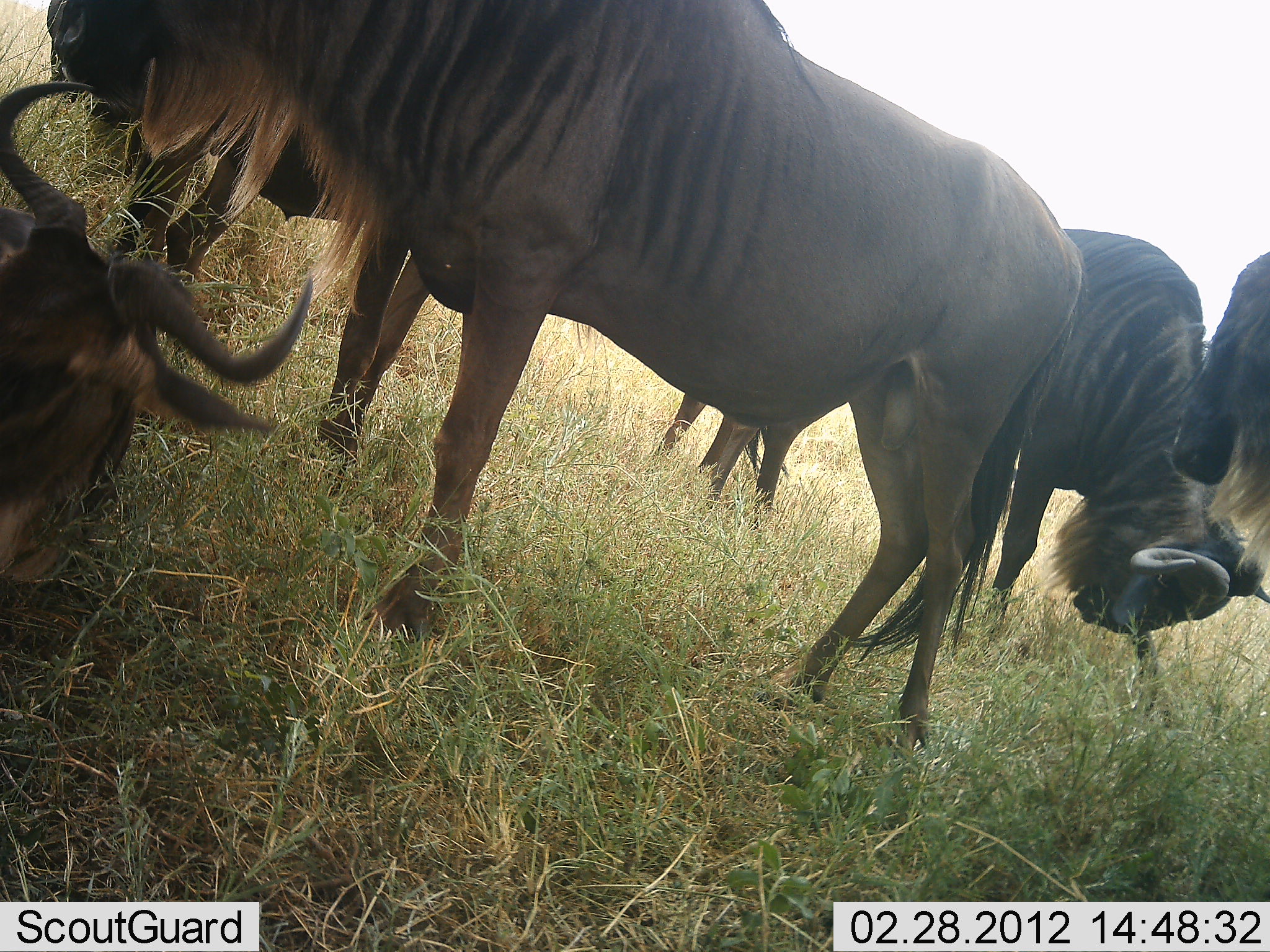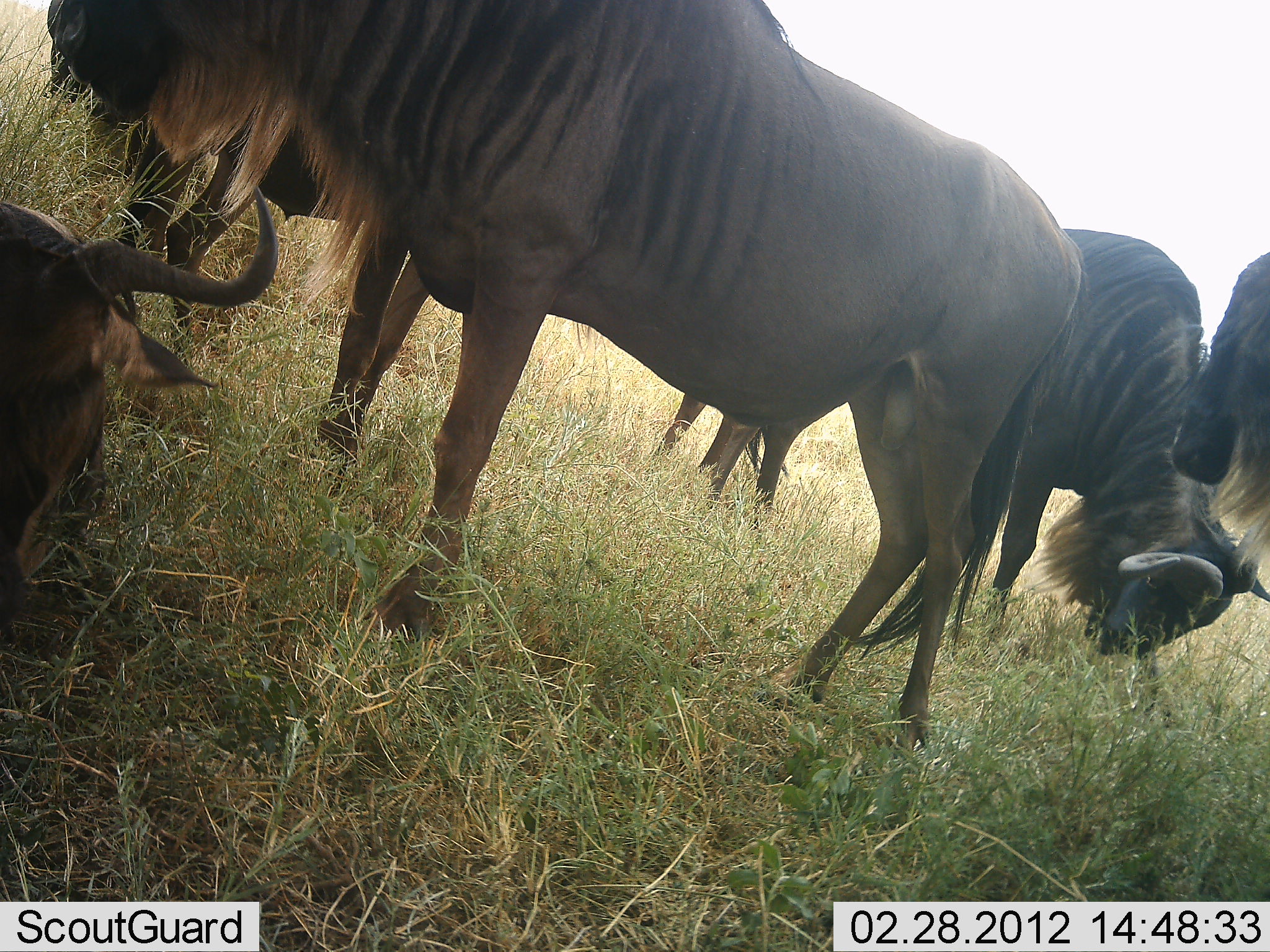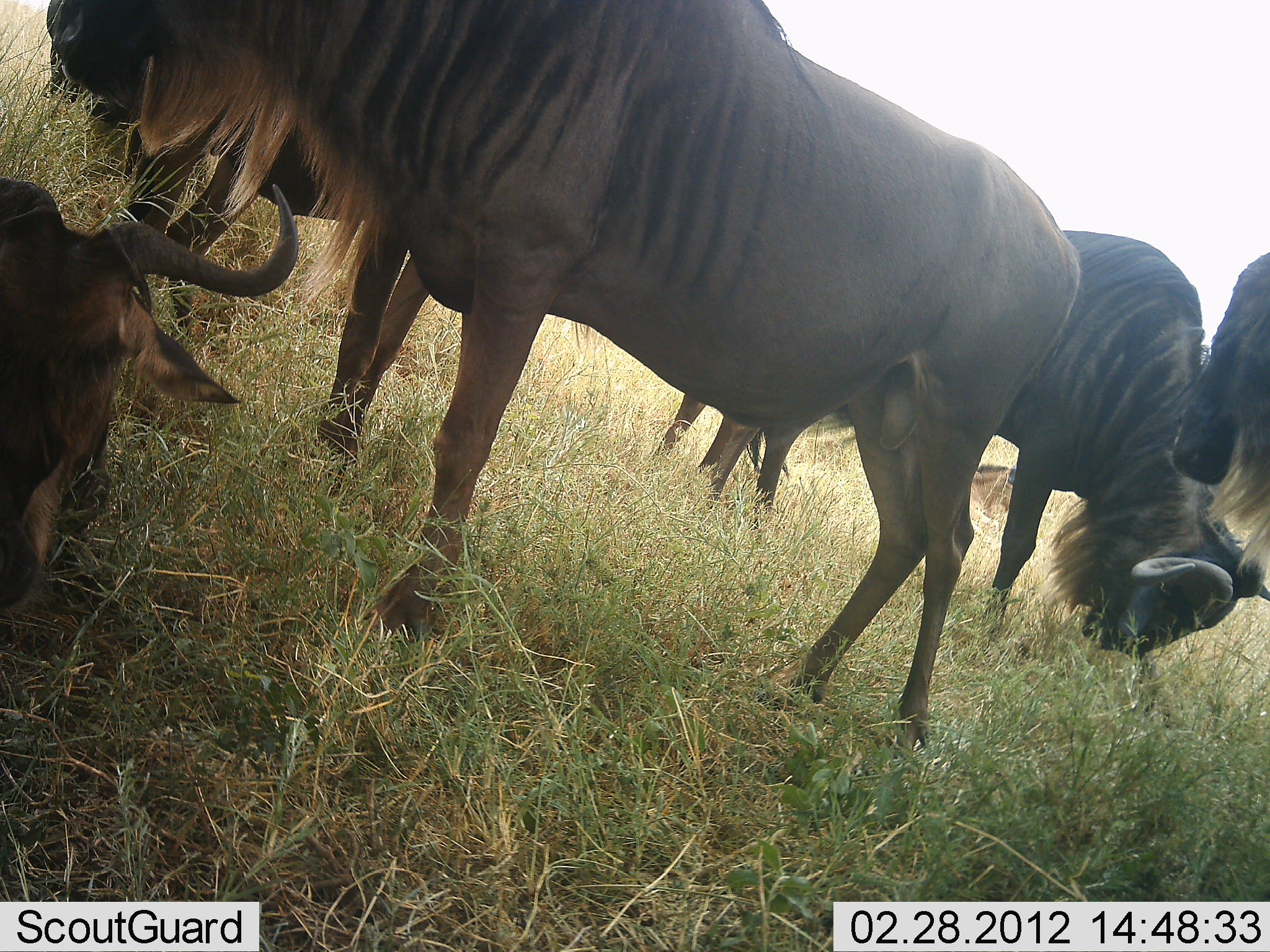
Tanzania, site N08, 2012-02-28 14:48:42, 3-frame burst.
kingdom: Animalia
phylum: Chordata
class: Mammalia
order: Artiodactyla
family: Bovidae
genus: Connochaetes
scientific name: Connochaetes taurinus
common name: blue wildebeest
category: wildebeest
Wildebeest (blue wildebeest) (Connochaetes taurinus), count 5. Behavior (volunteer vote fractions): standing 74%, resting 68%, moving 5%, interacting 0%. Young present (vote fraction): 5%. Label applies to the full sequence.